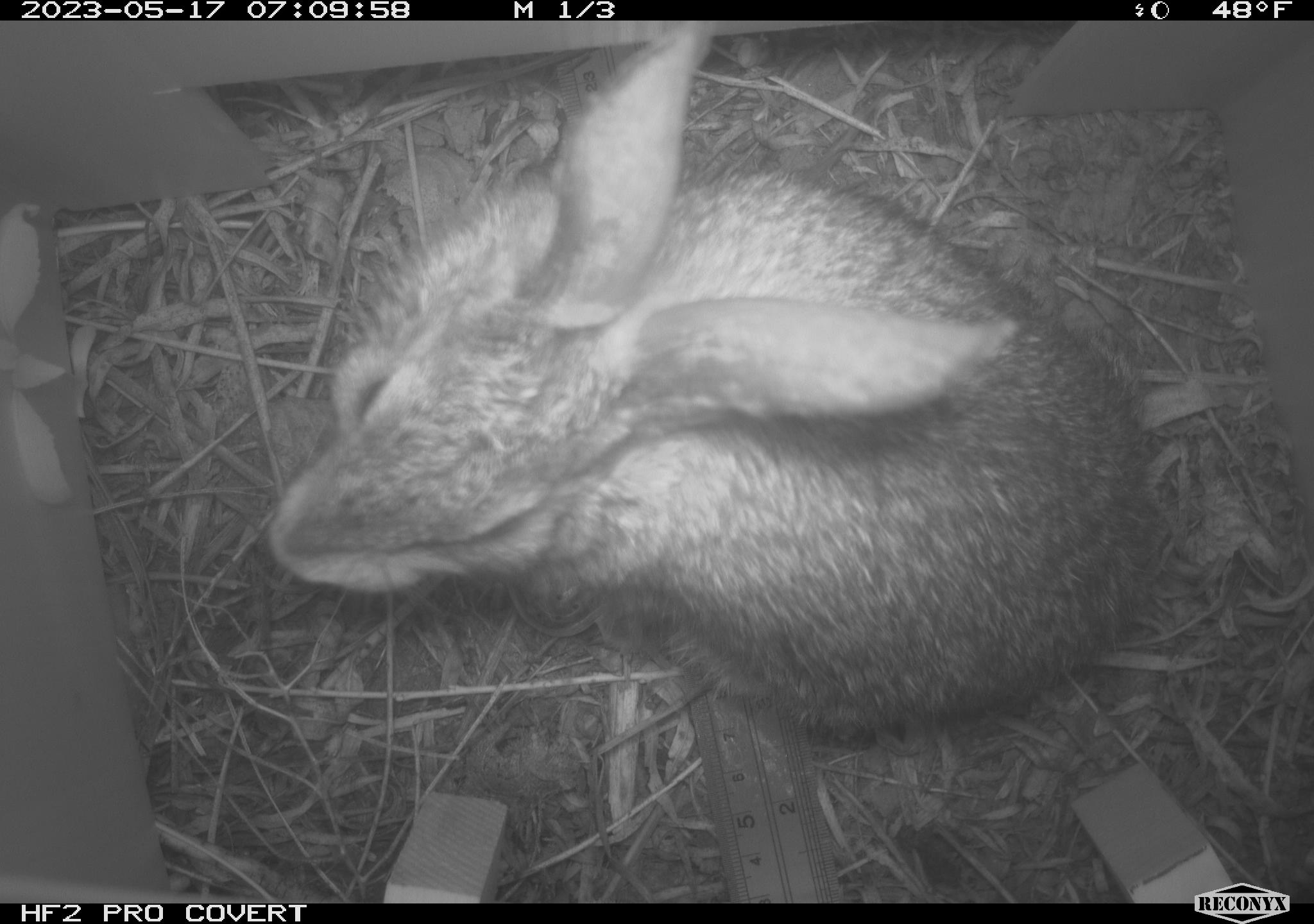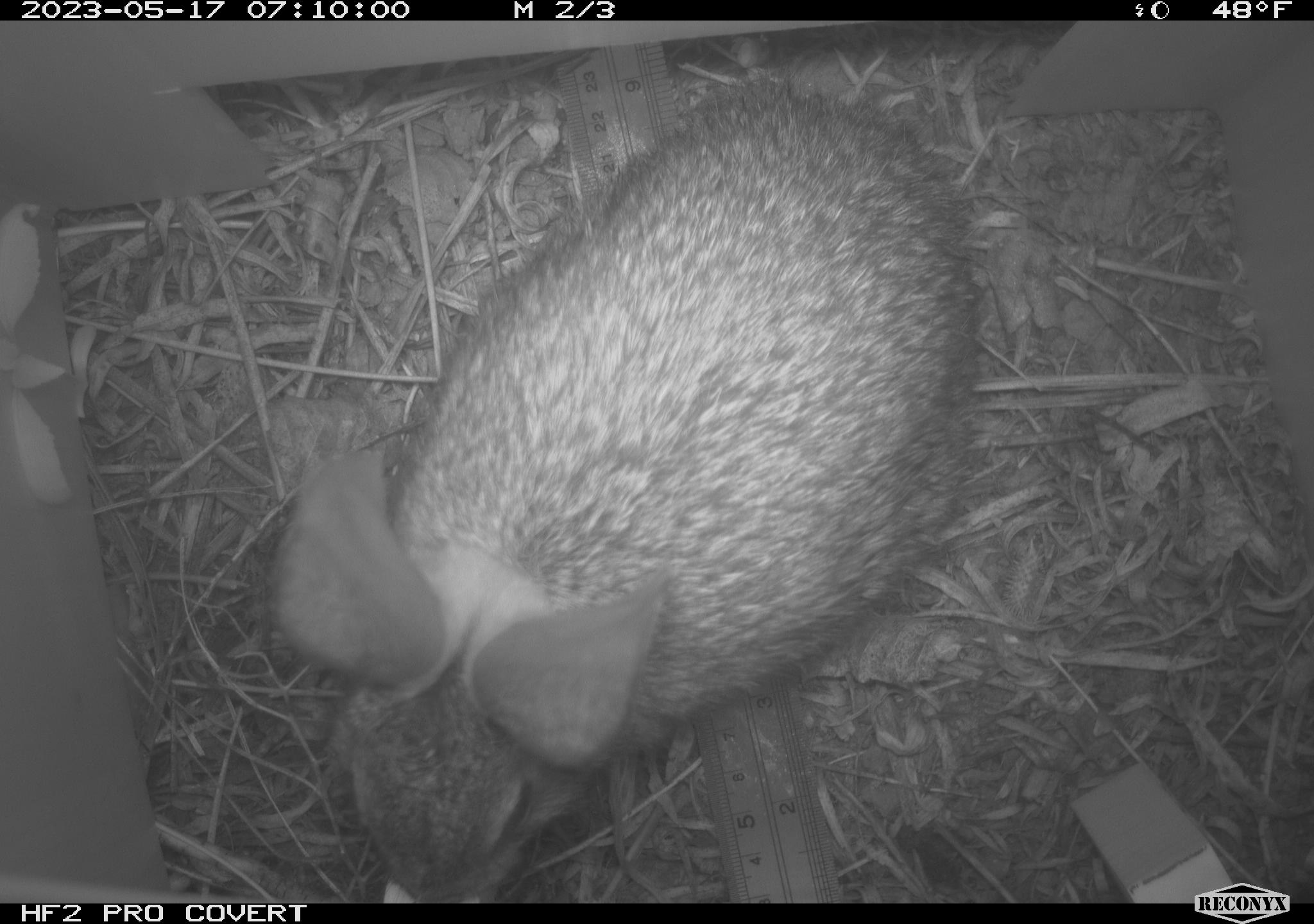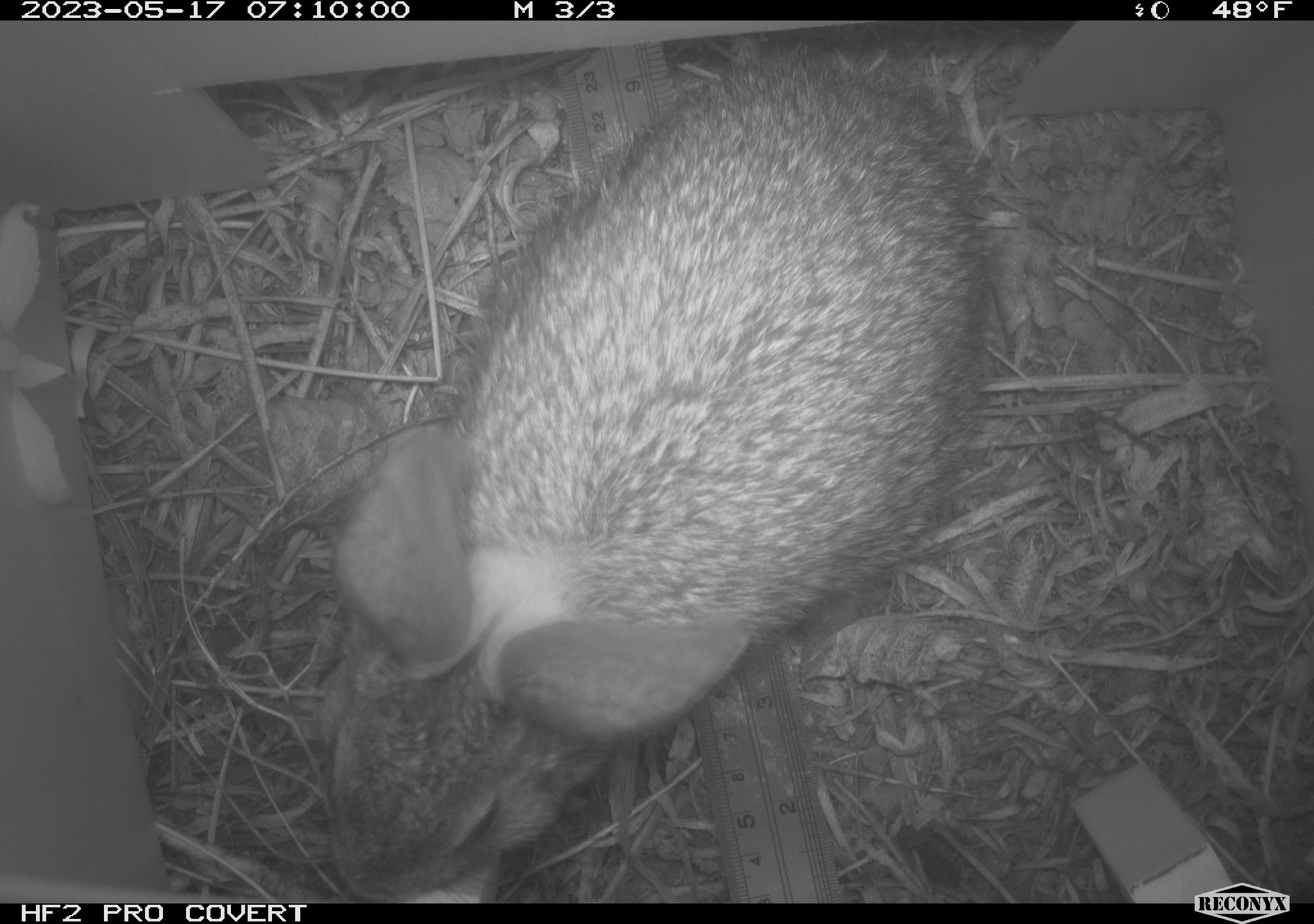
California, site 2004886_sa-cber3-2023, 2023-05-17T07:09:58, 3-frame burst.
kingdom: Animalia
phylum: Chordata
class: Mammalia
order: Lagomorpha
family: Leporidae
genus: Sylvilagus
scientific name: Sylvilagus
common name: cottontail rabbits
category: sylvilagus species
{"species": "sylvilagus species (cottontail rabbits) (Sylvilagus)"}